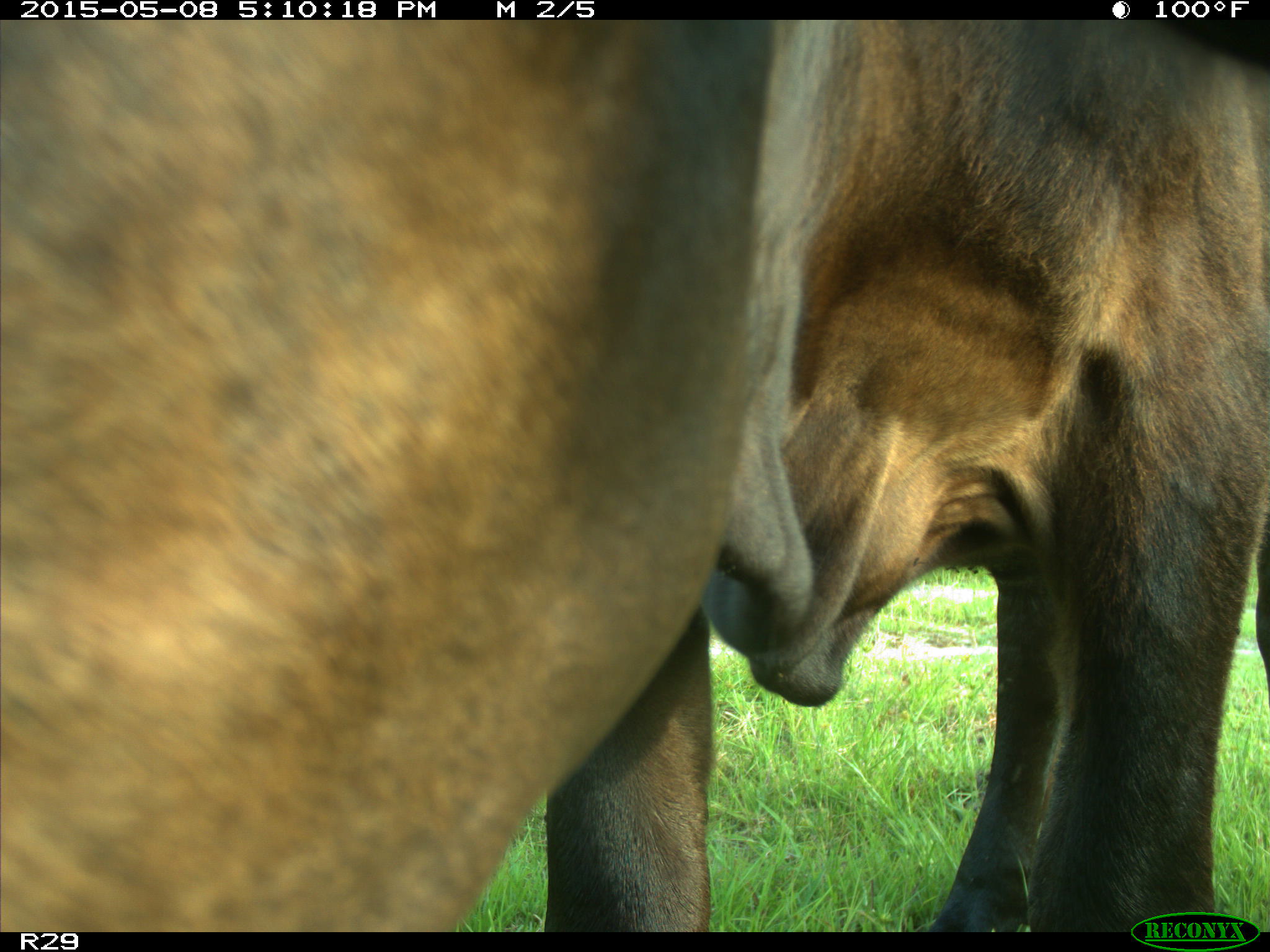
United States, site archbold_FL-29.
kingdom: Animalia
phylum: Chordata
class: Mammalia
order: Artiodactyla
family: Bovidae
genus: Bos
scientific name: Bos taurus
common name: domestic cow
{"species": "Bos taurus (domestic cow)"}